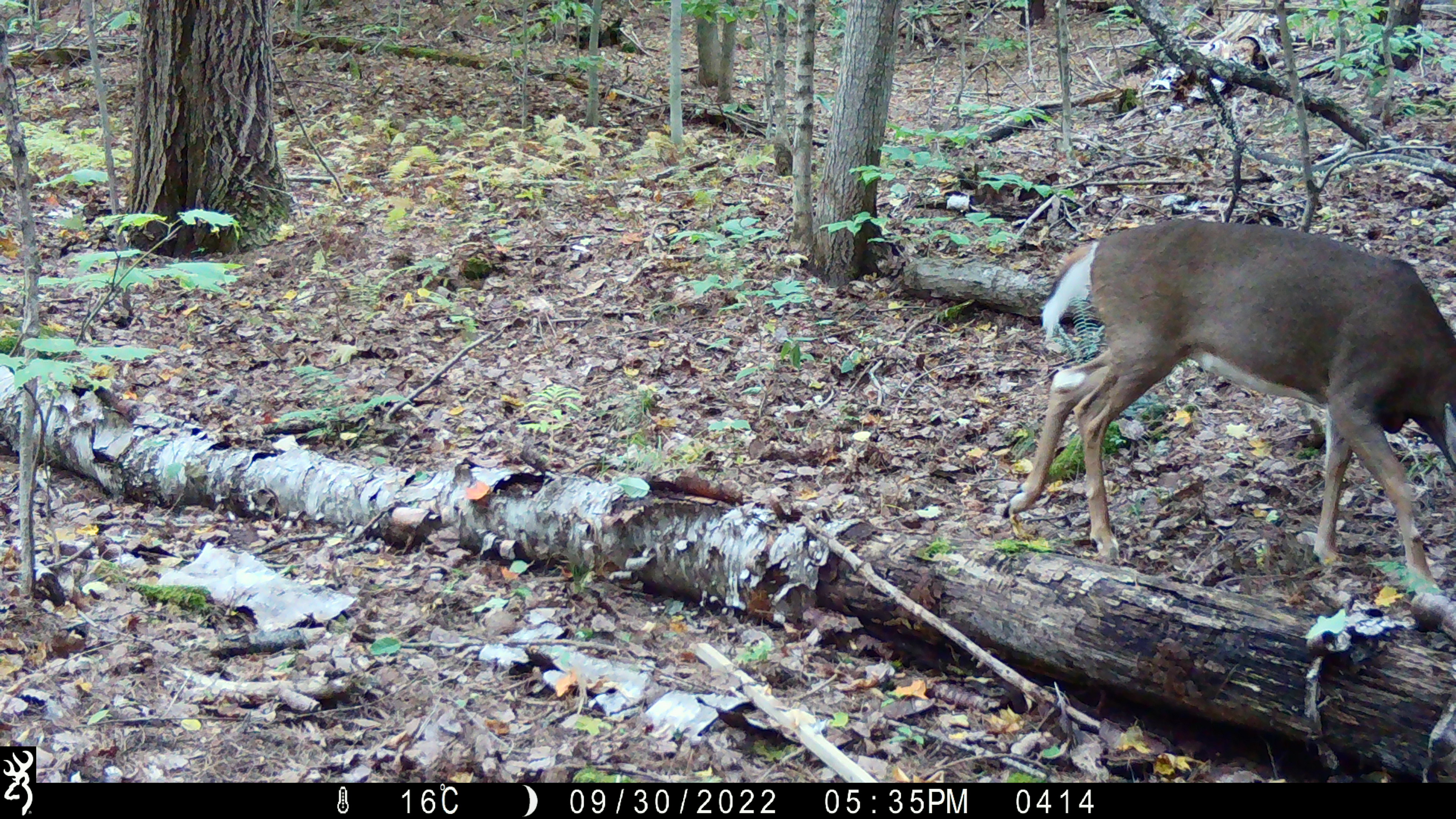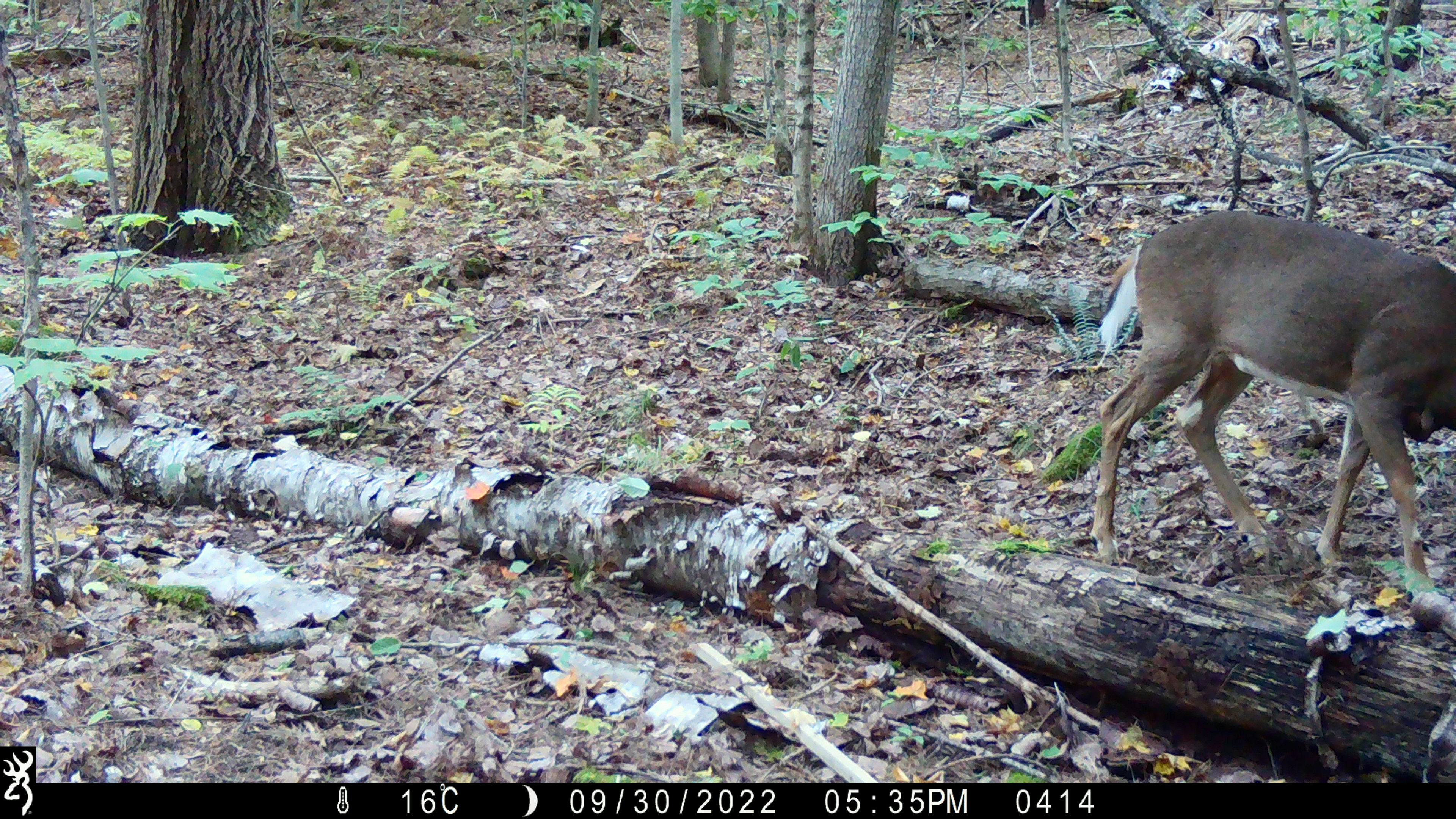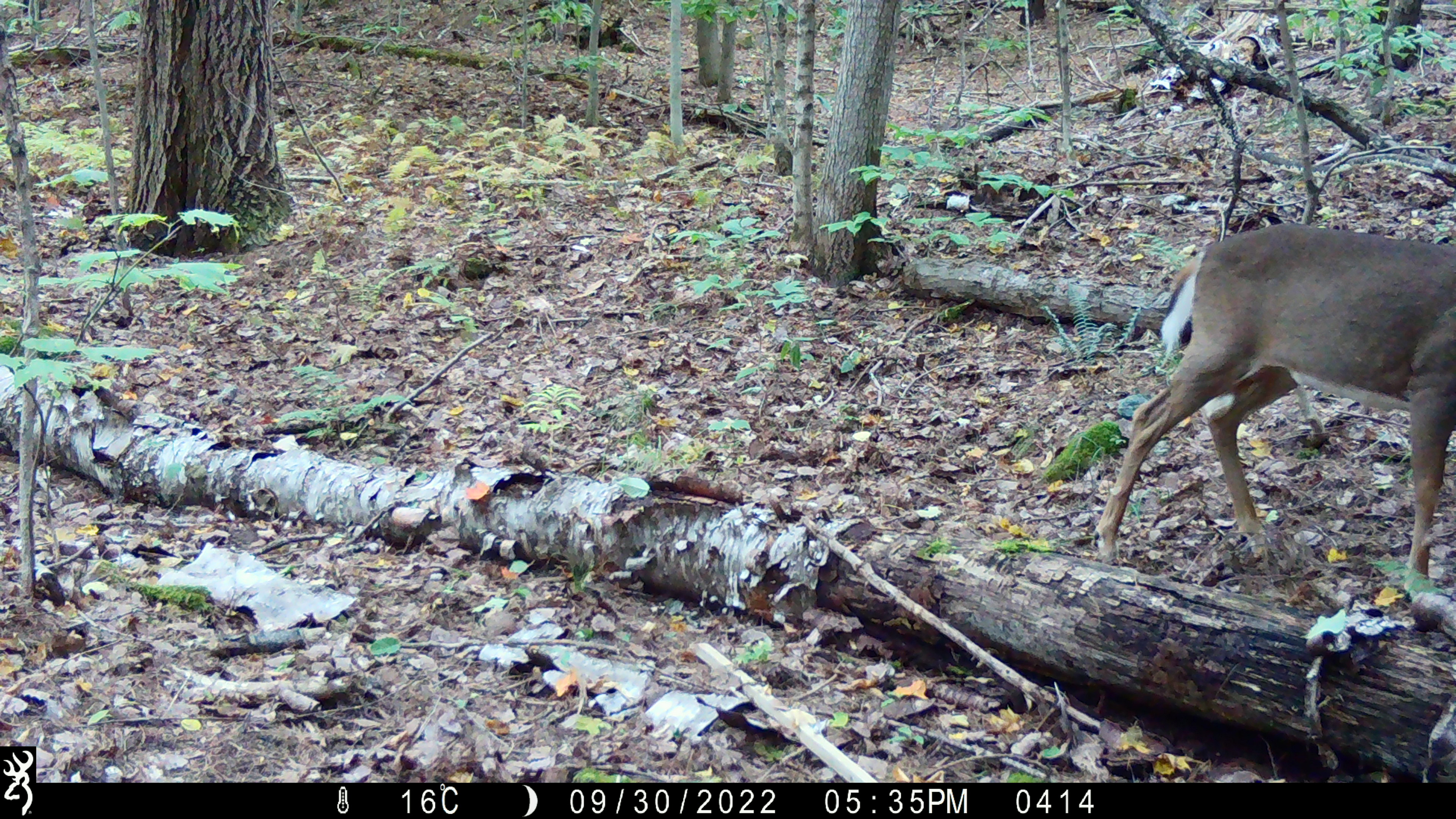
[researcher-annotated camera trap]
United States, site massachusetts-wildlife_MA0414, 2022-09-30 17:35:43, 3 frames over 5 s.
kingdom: Animalia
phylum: Chordata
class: Mammalia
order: Artiodactyla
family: Cervidae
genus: Odocoileus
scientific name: Odocoileus virginianus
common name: white-tailed deer